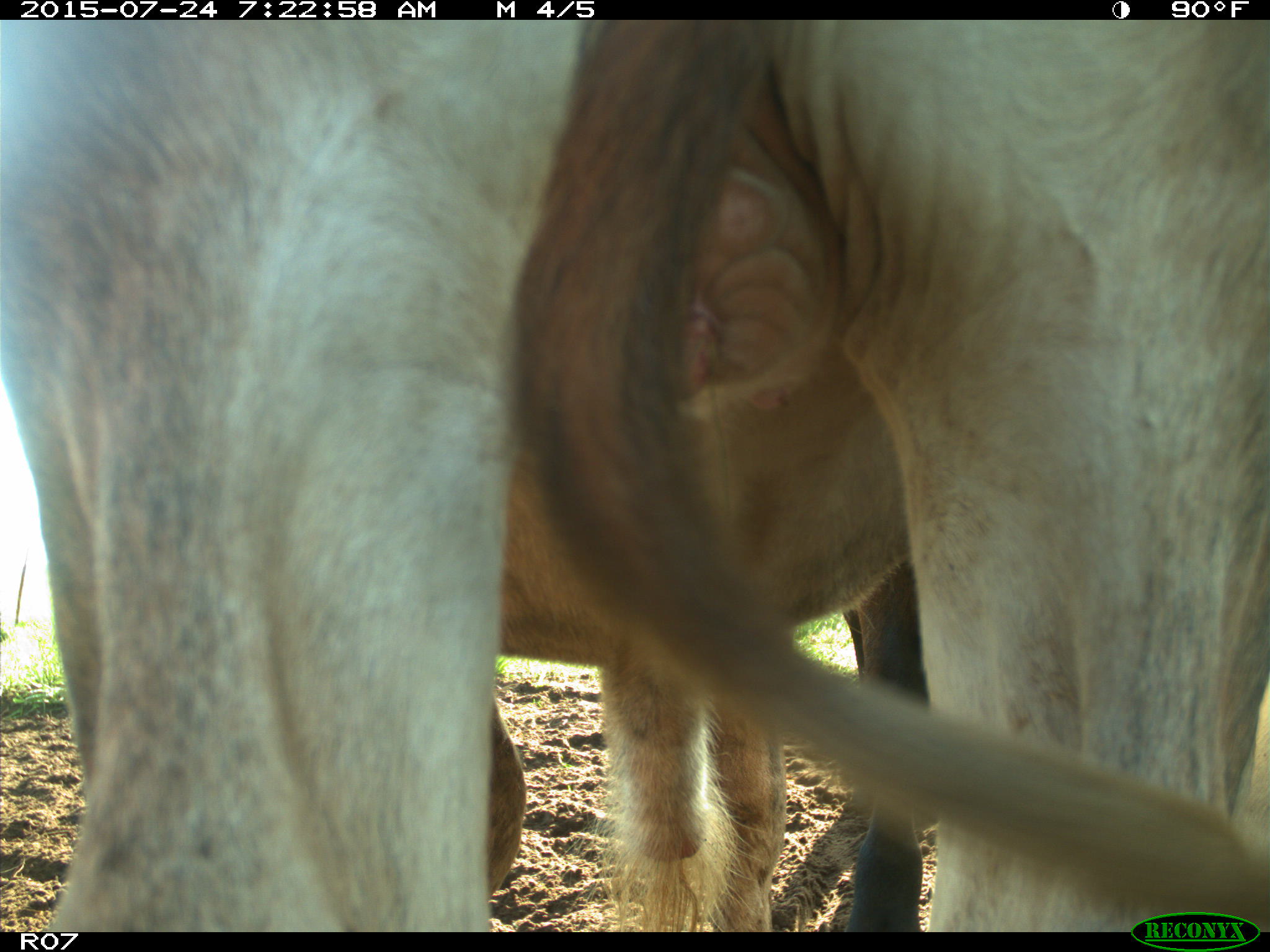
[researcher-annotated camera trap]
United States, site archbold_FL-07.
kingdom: Animalia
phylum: Chordata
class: Mammalia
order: Artiodactyla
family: Bovidae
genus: Bos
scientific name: Bos taurus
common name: domestic cow